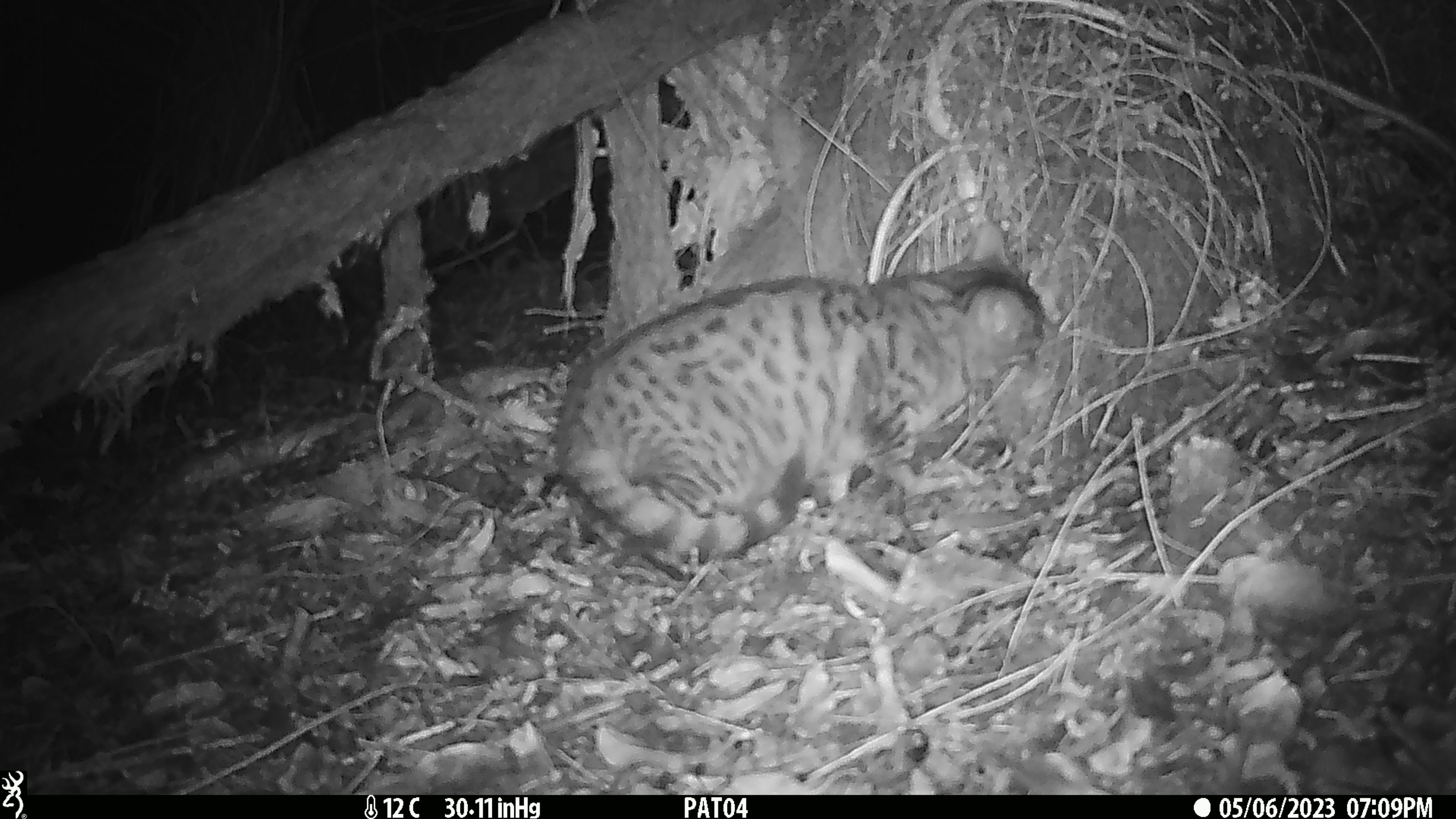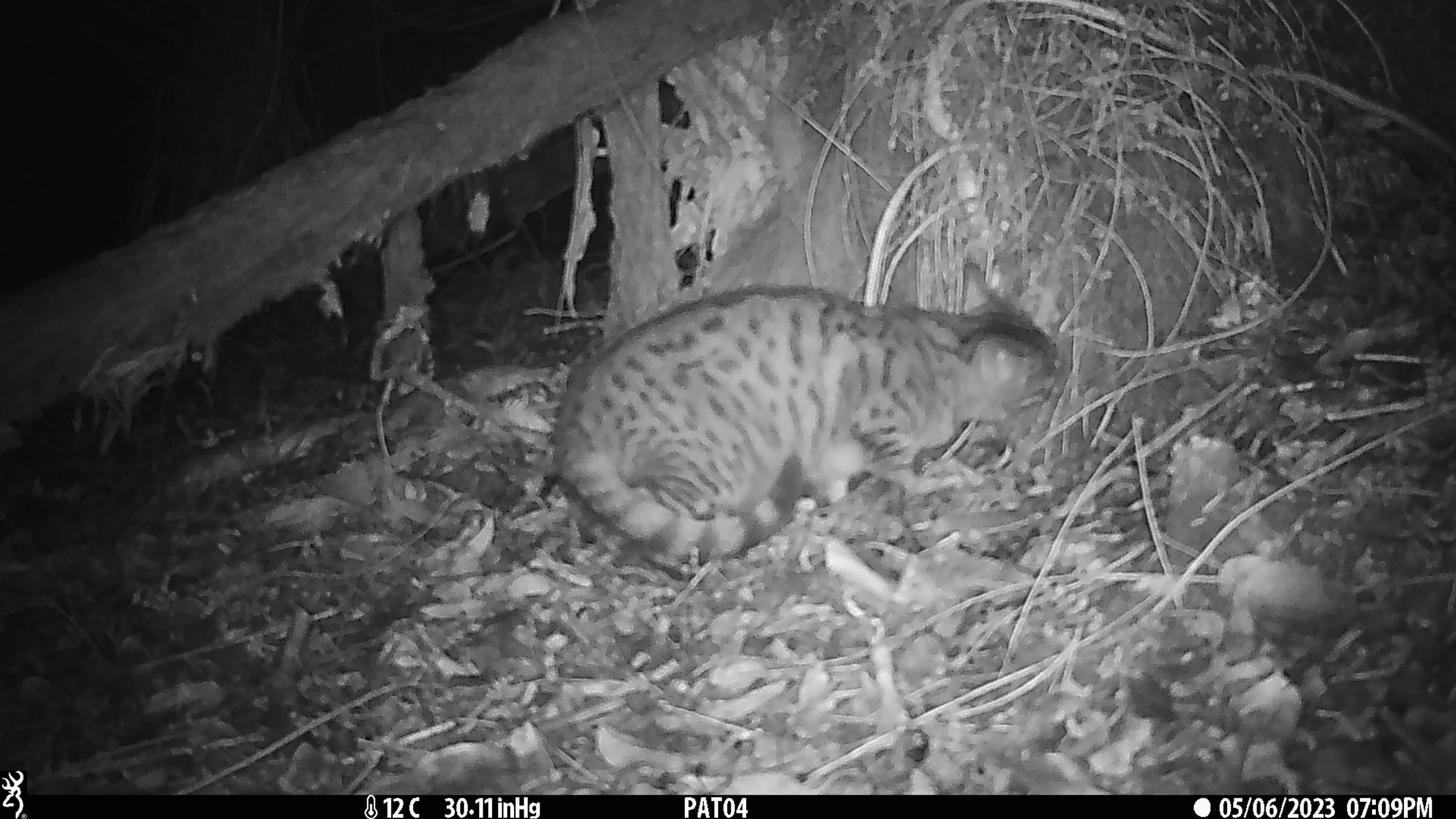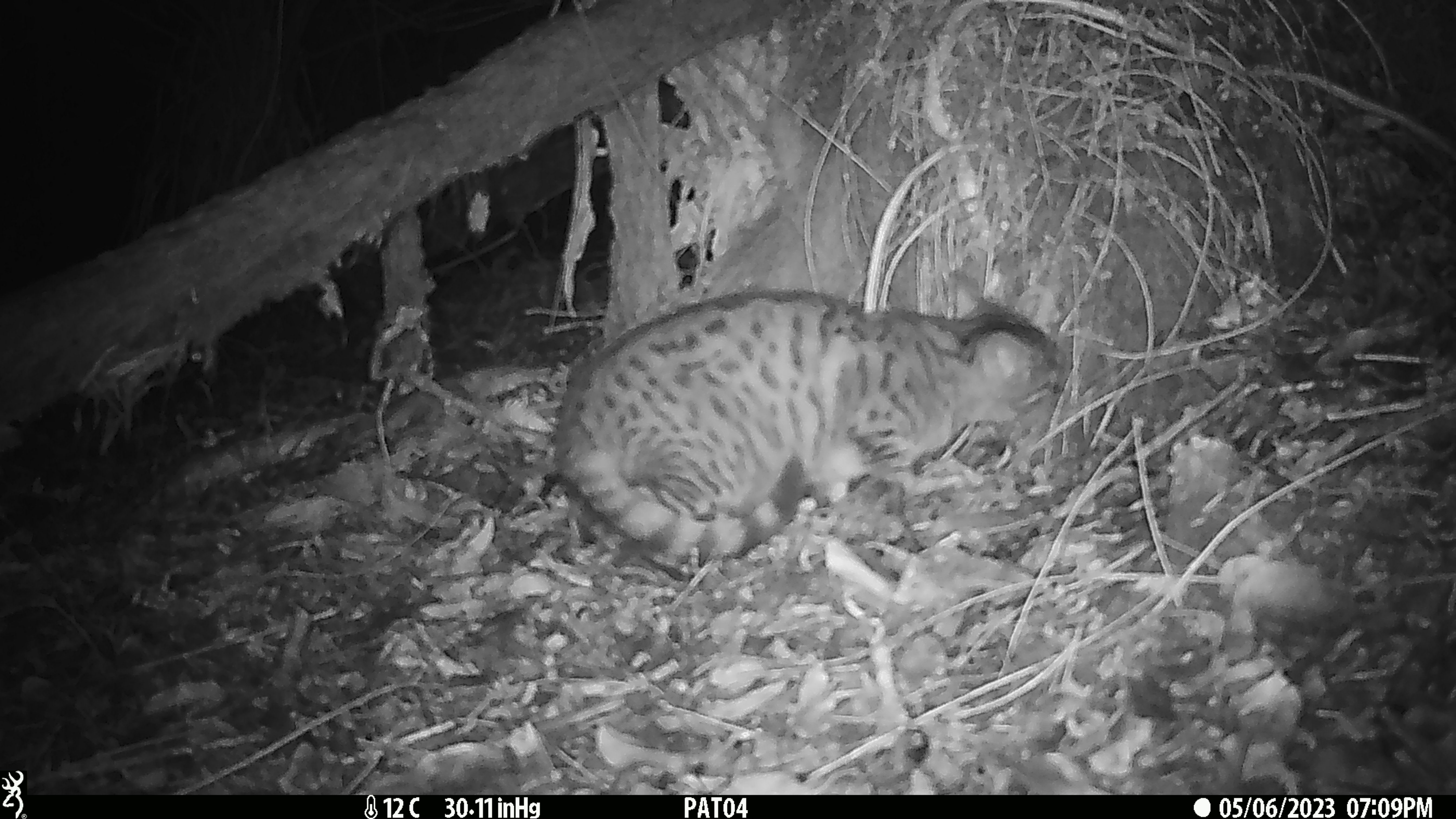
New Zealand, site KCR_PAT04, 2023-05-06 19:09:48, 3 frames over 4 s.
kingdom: Animalia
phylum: Chordata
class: Mammalia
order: Carnivora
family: Felidae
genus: Felis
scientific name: Felis catus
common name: domestic cat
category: cat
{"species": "cat (domestic cat) (Felis catus)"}